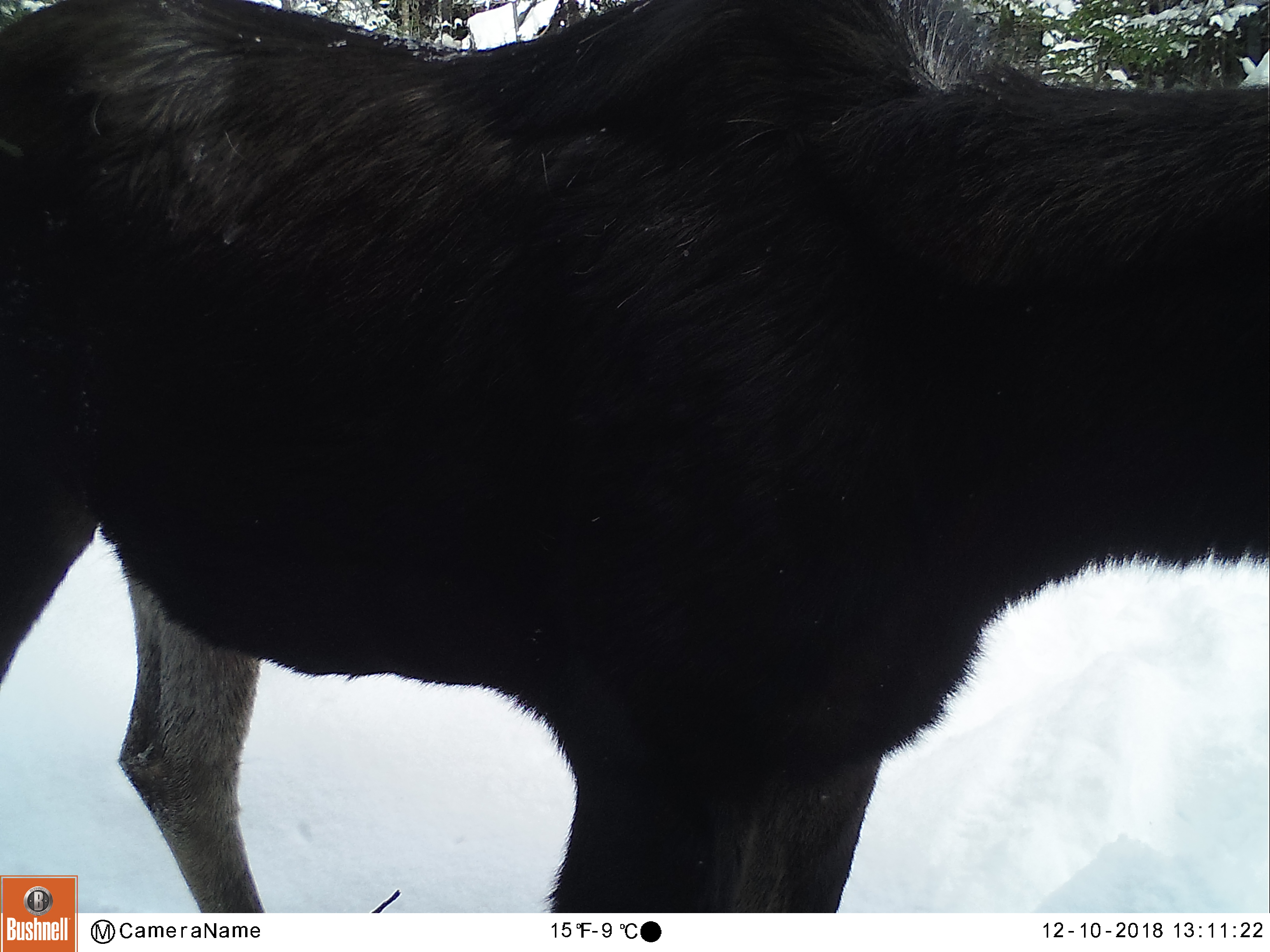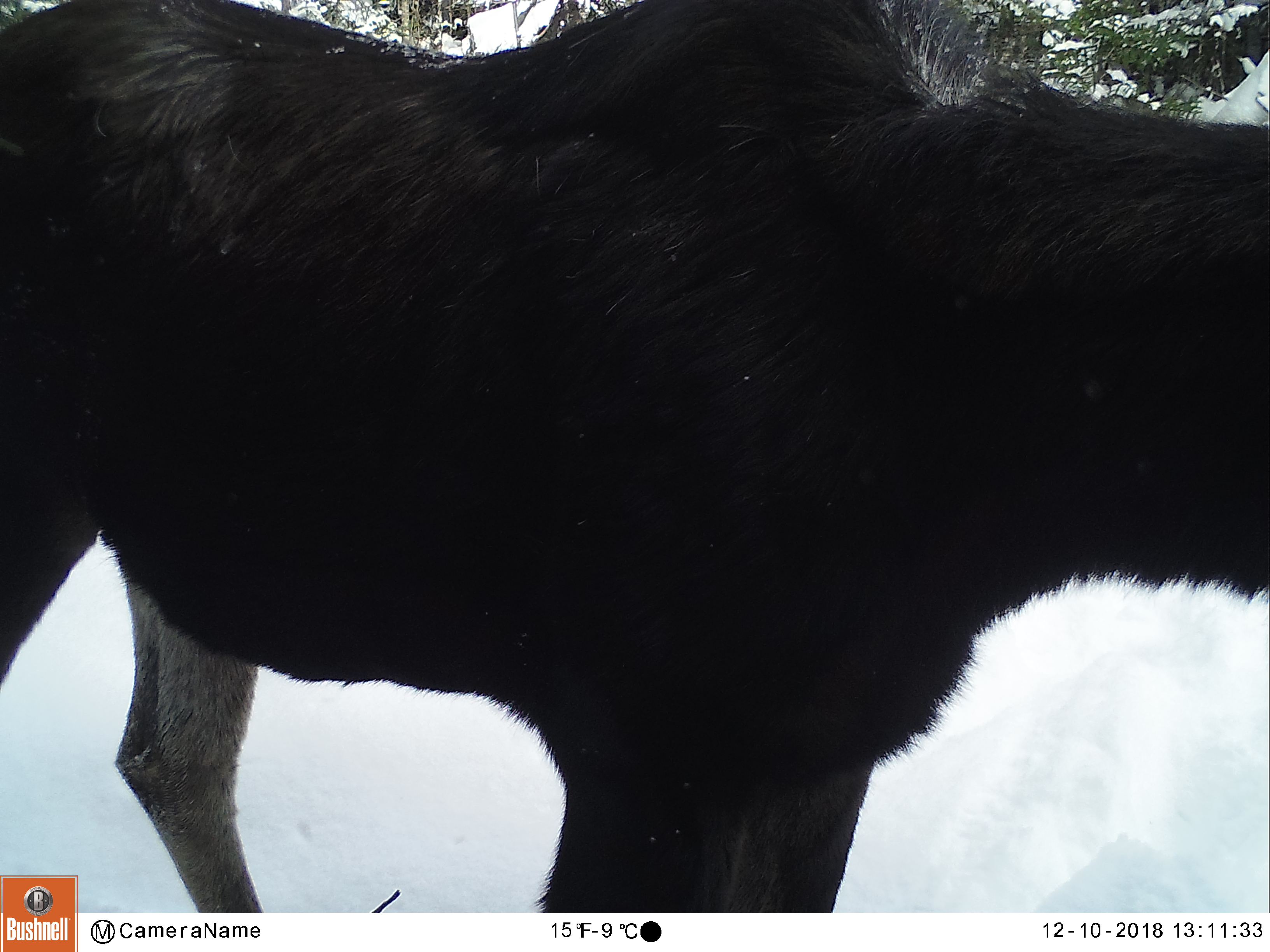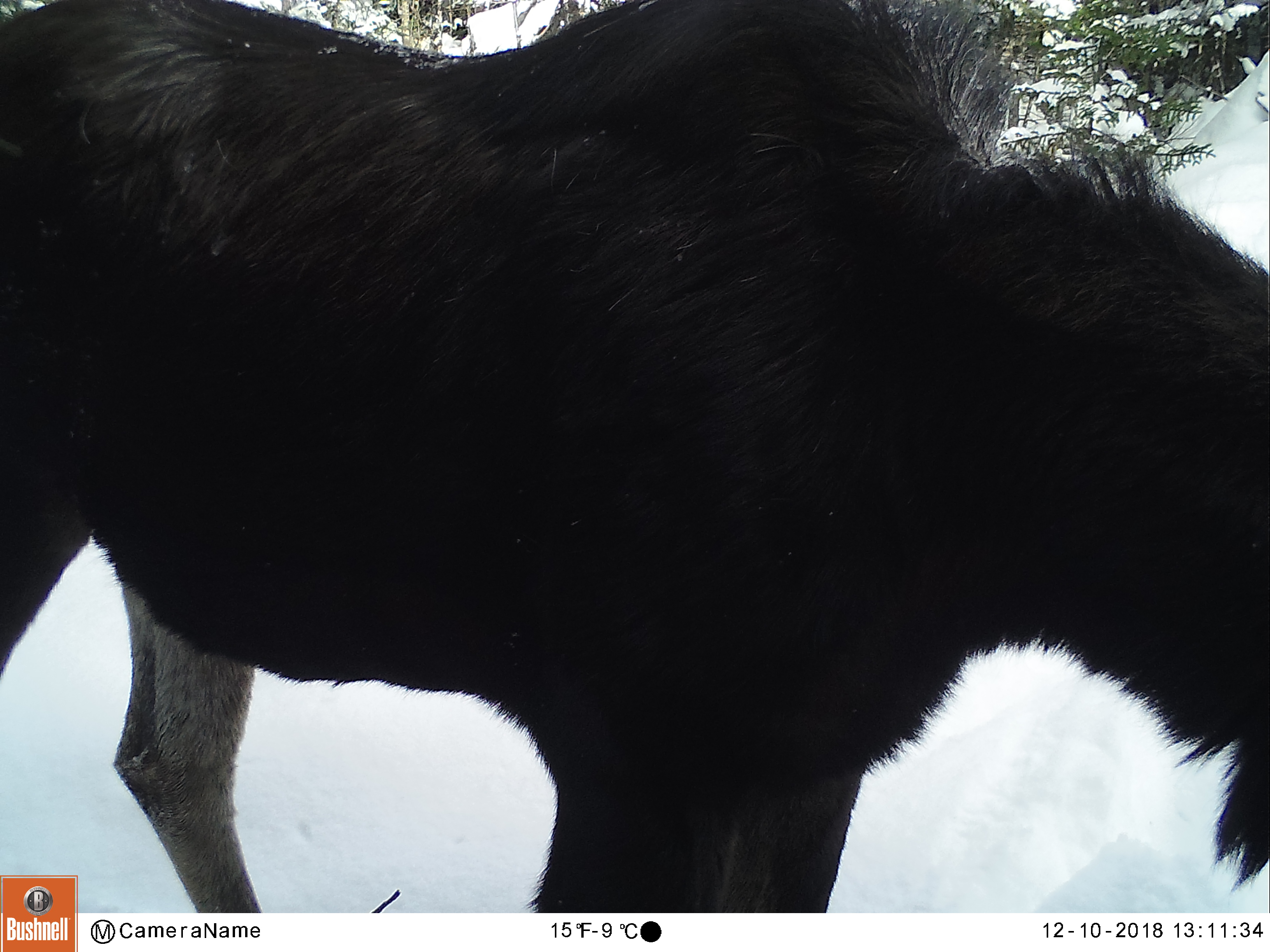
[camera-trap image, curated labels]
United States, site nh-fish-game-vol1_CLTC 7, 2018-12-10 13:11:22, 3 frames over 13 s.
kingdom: Animalia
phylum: Chordata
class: Mammalia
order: Artiodactyla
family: Cervidae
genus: Alces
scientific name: Alces alces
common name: moose